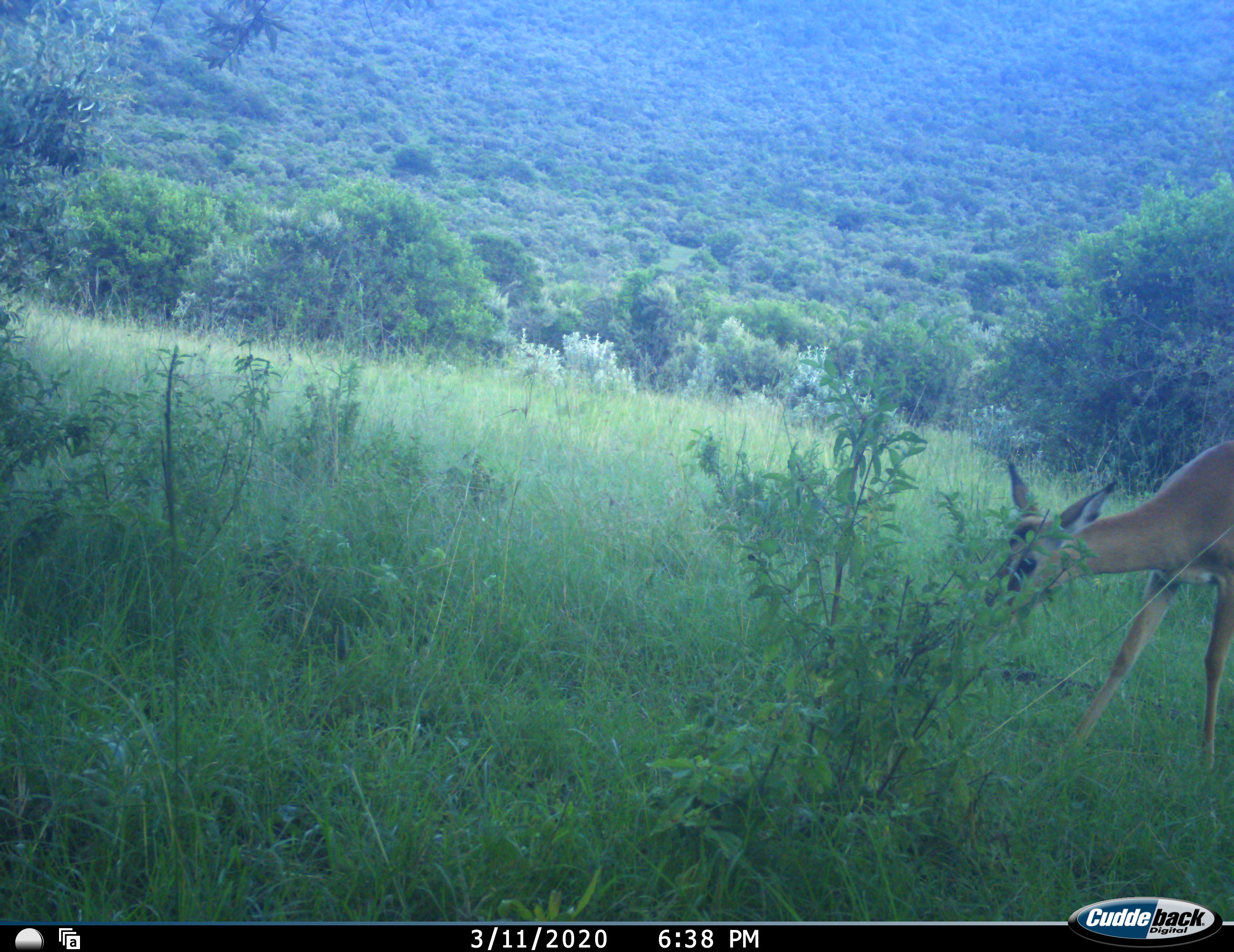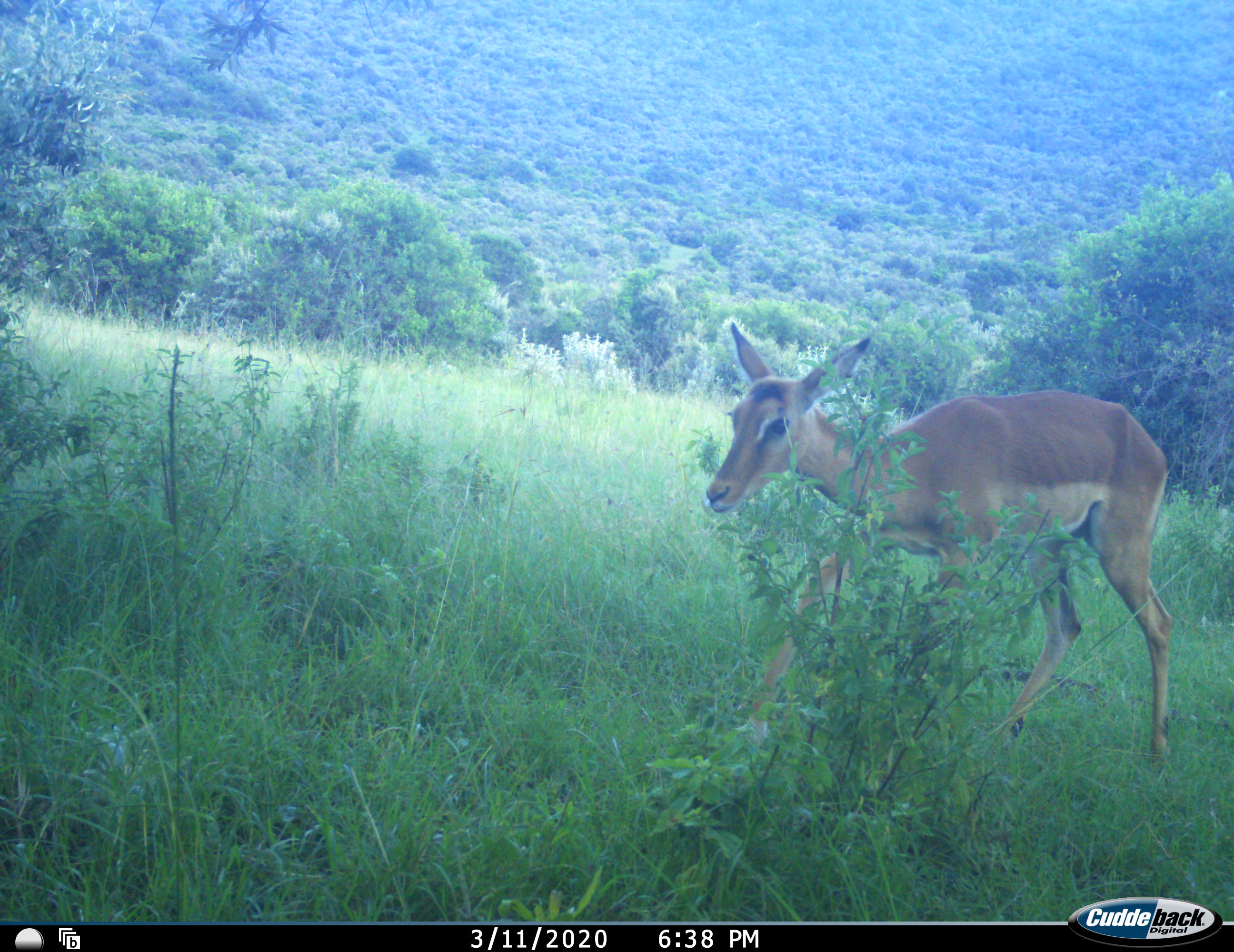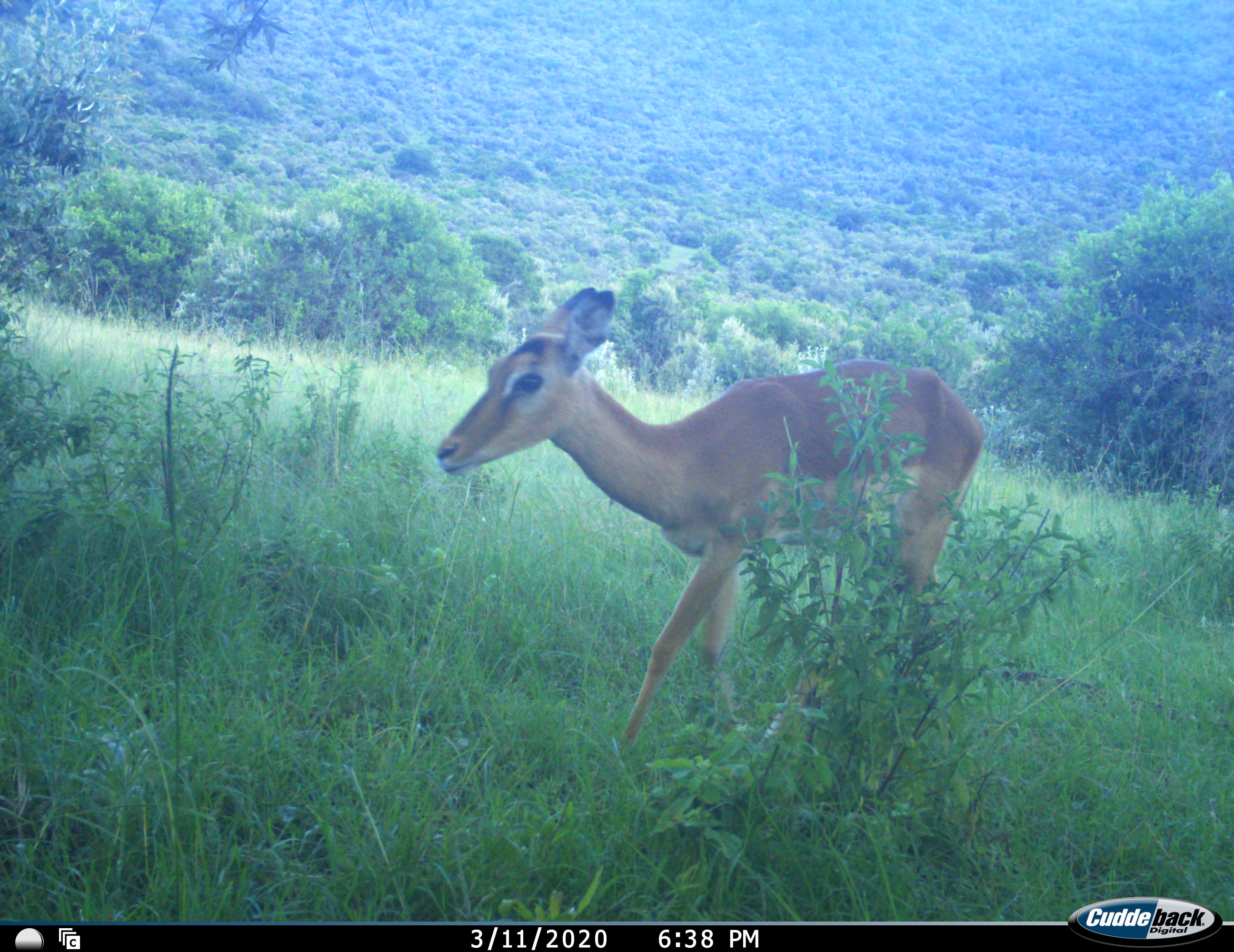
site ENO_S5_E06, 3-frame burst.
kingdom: Animalia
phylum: Chordata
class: Mammalia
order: Artiodactyla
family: Bovidae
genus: Aepyceros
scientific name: Aepyceros melampus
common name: impala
Impala (Aepyceros melampus), count 1. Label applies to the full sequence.